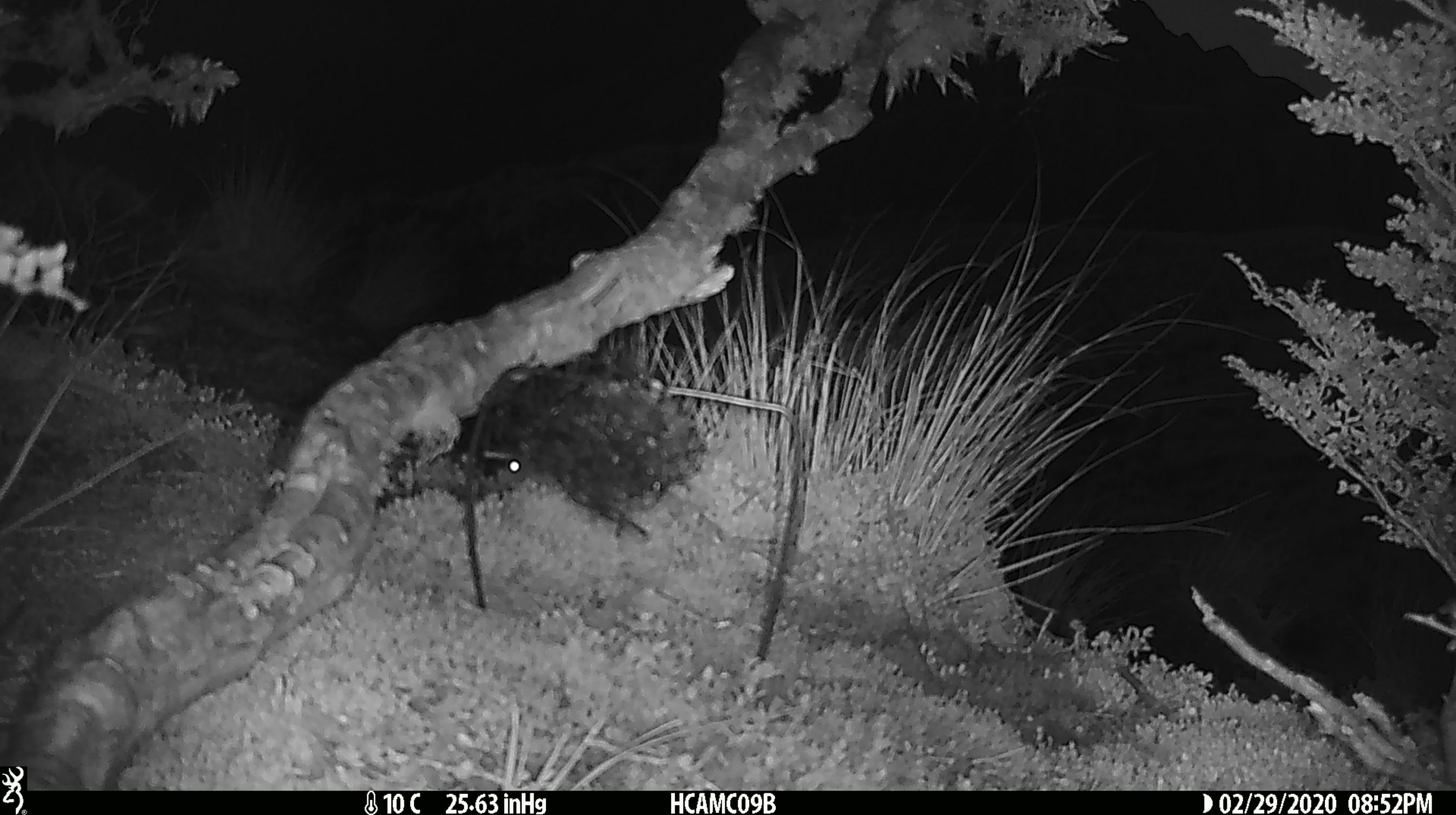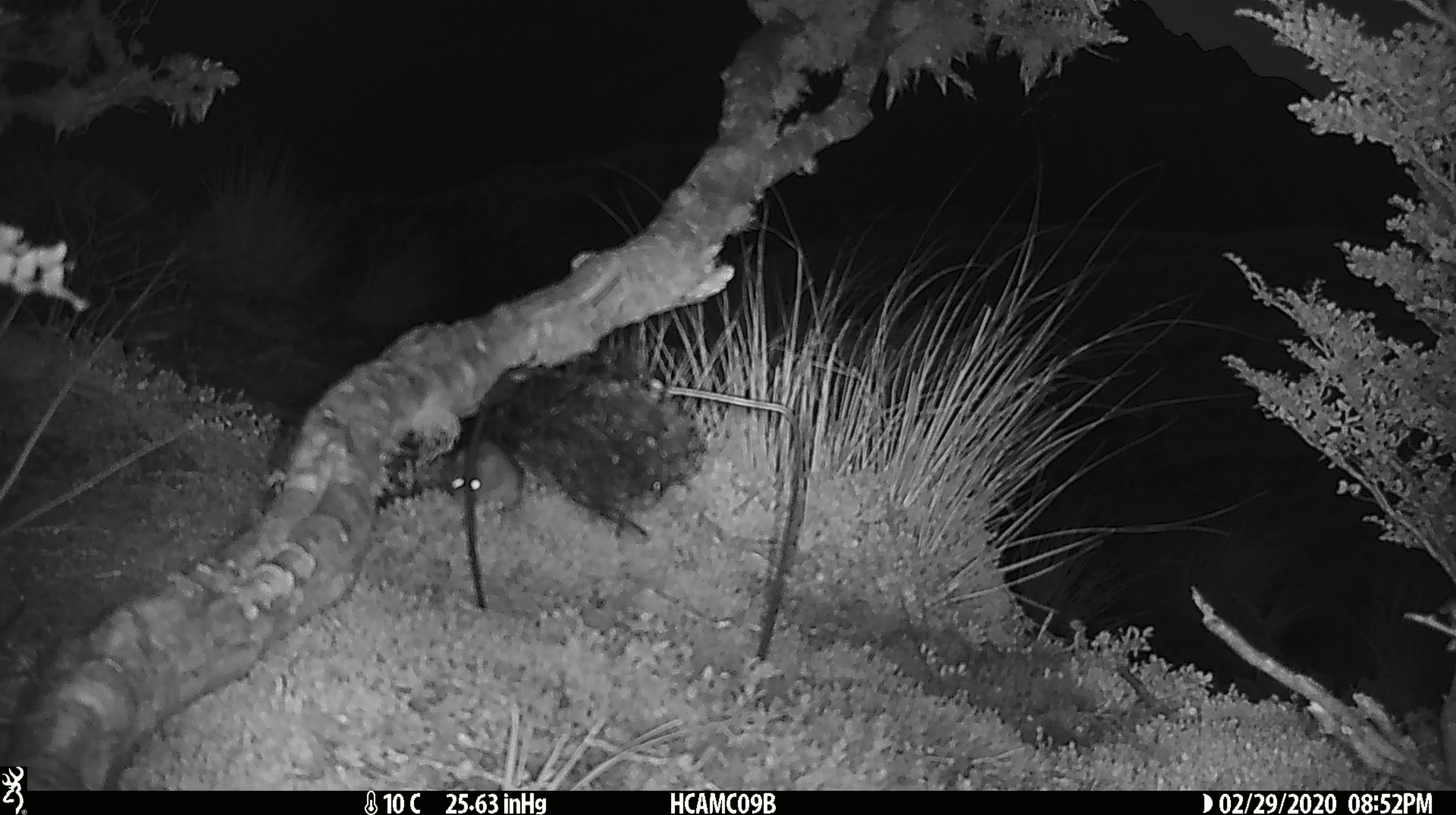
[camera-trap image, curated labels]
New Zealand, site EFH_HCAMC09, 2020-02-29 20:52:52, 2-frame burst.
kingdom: Animalia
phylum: Chordata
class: Mammalia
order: Rodentia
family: Muridae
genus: Mus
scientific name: Mus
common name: mouse